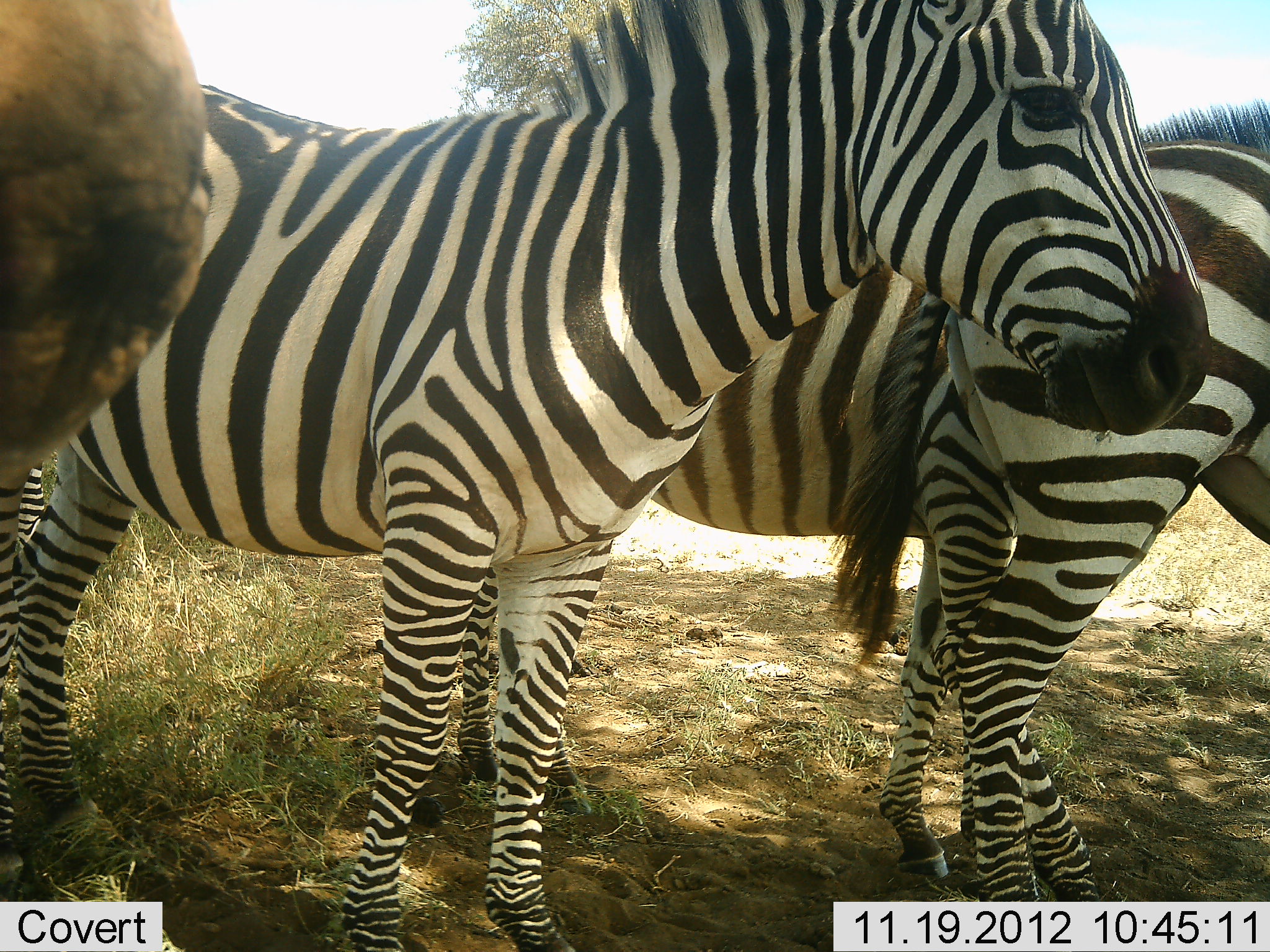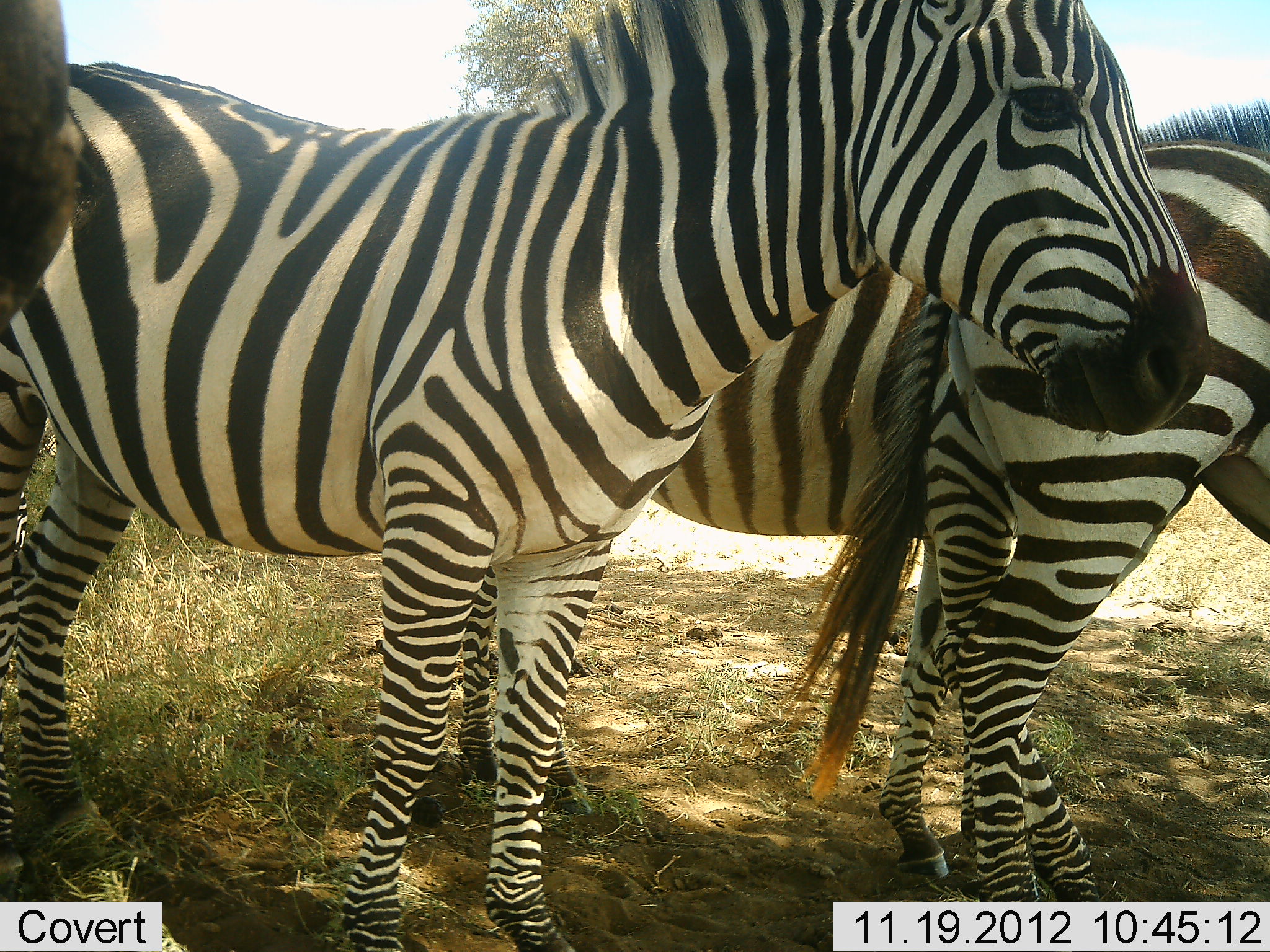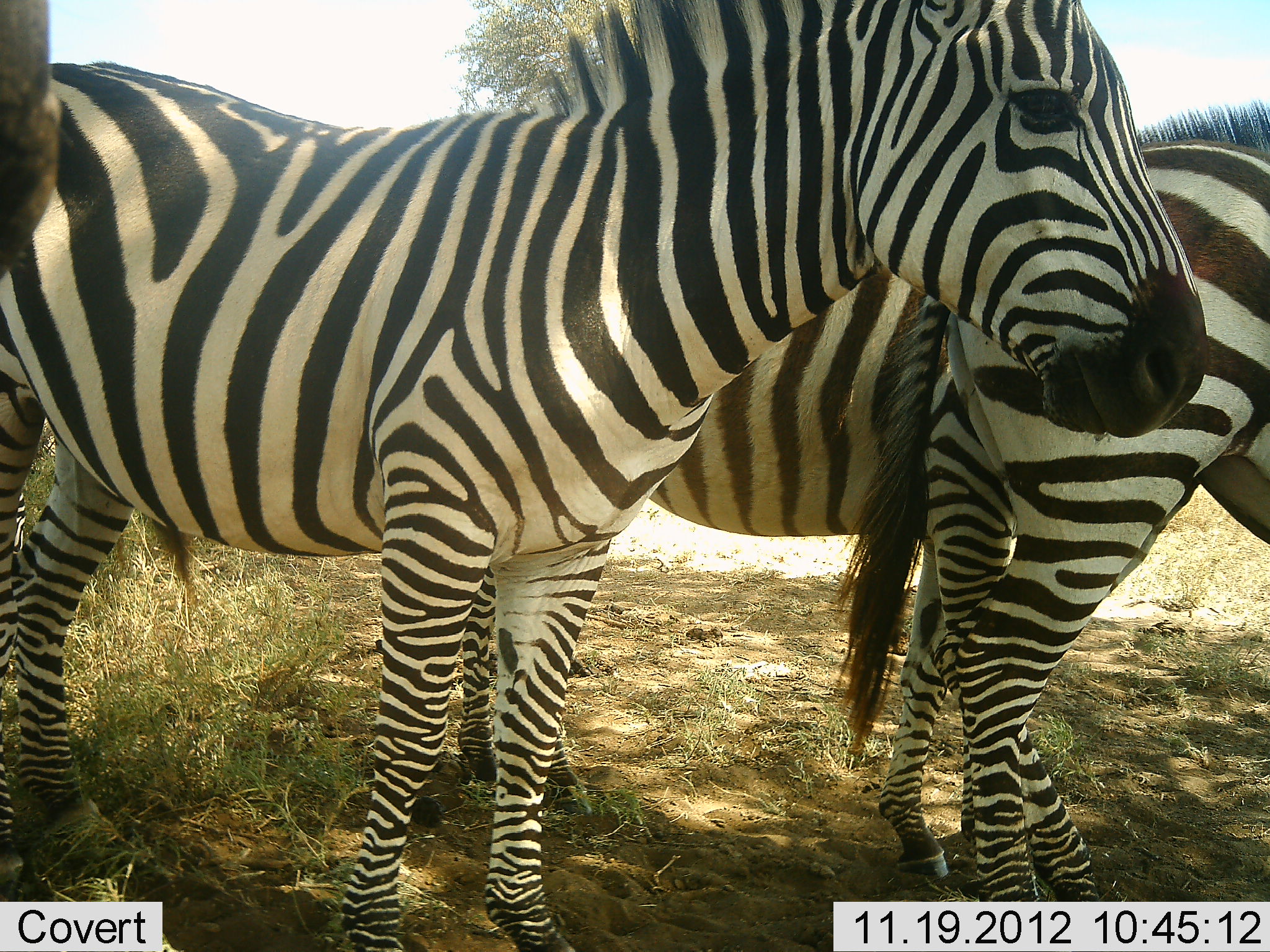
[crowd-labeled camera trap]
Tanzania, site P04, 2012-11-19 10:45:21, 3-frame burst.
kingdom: Animalia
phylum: Chordata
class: Mammalia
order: Perissodactyla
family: Equidae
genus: Equus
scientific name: Equus quagga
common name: plains zebra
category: zebra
Zebra (plains zebra) (Equus quagga), count 3. Behavior (volunteer vote fractions): standing 89%, resting 6%, moving 11%, interacting 6%. Young present (vote fraction): 6%. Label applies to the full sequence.